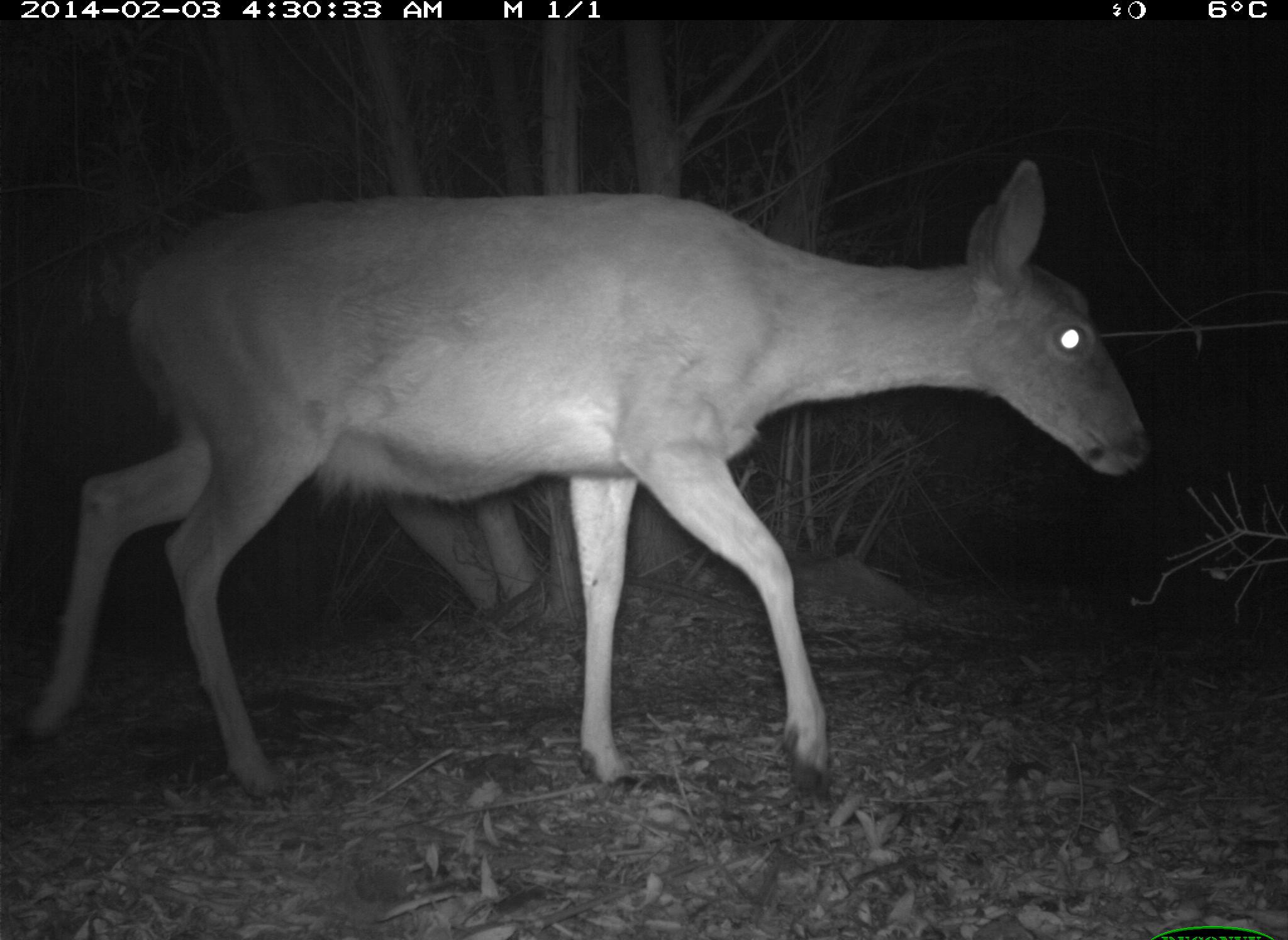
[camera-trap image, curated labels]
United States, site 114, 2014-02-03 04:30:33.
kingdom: Animalia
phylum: Chordata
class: Mammalia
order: Artiodactyla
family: Cervidae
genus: Odocoileus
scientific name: Odocoileus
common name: deer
Deer (Odocoileus).